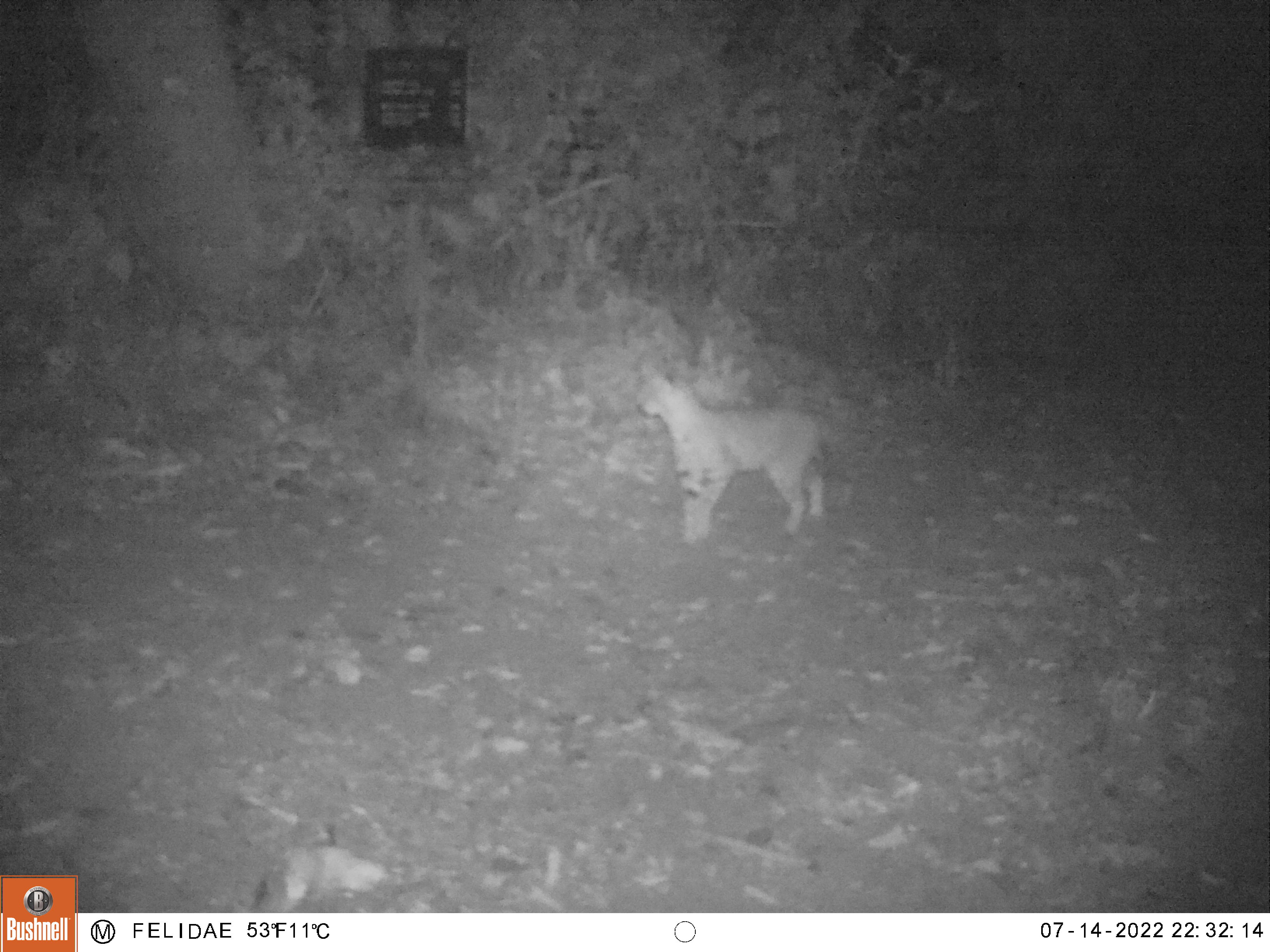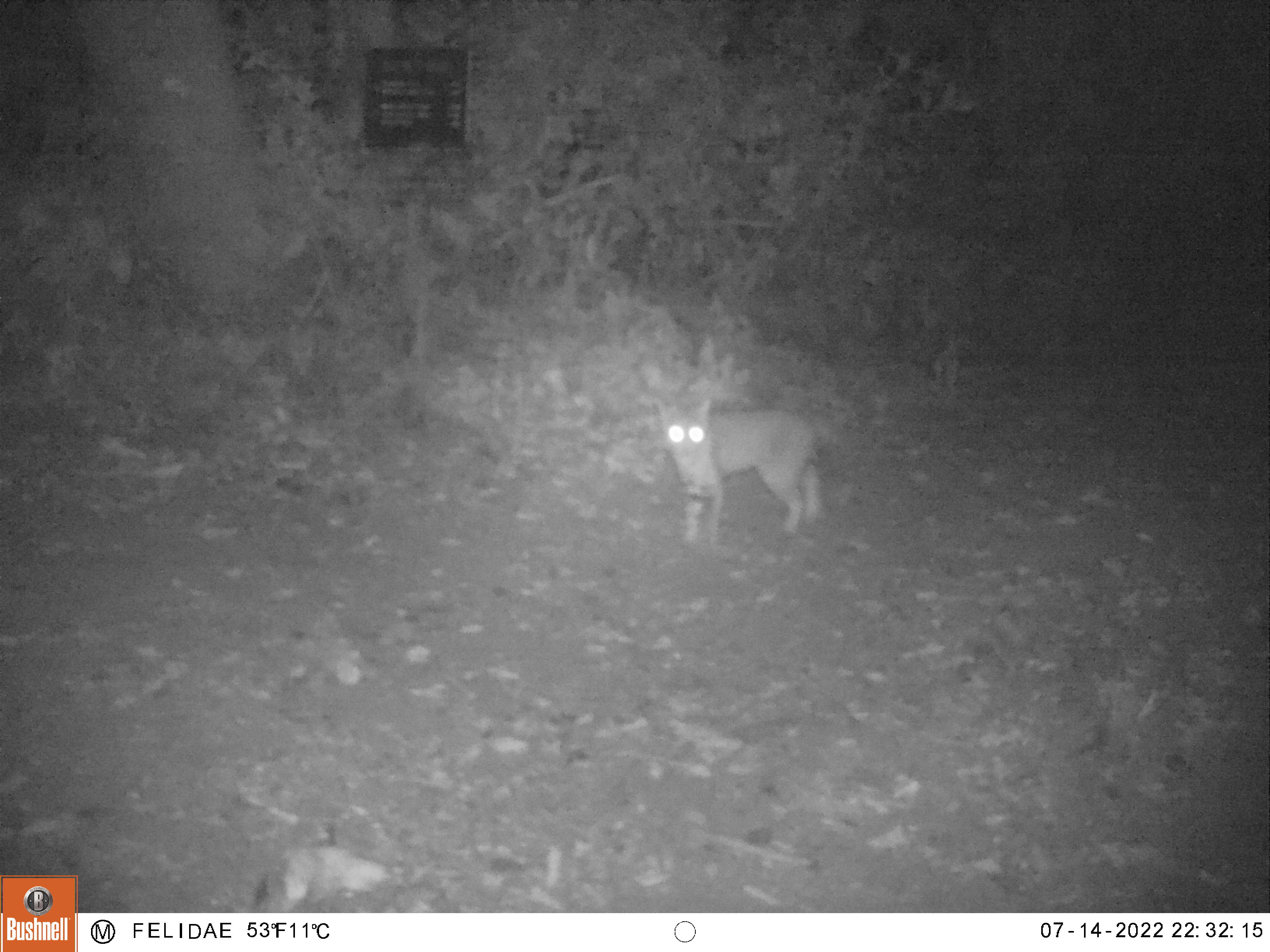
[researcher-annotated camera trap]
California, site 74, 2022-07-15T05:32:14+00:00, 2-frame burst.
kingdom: Animalia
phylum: Chordata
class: Mammalia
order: Carnivora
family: Felidae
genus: Lynx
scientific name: Lynx rufus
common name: bobcat